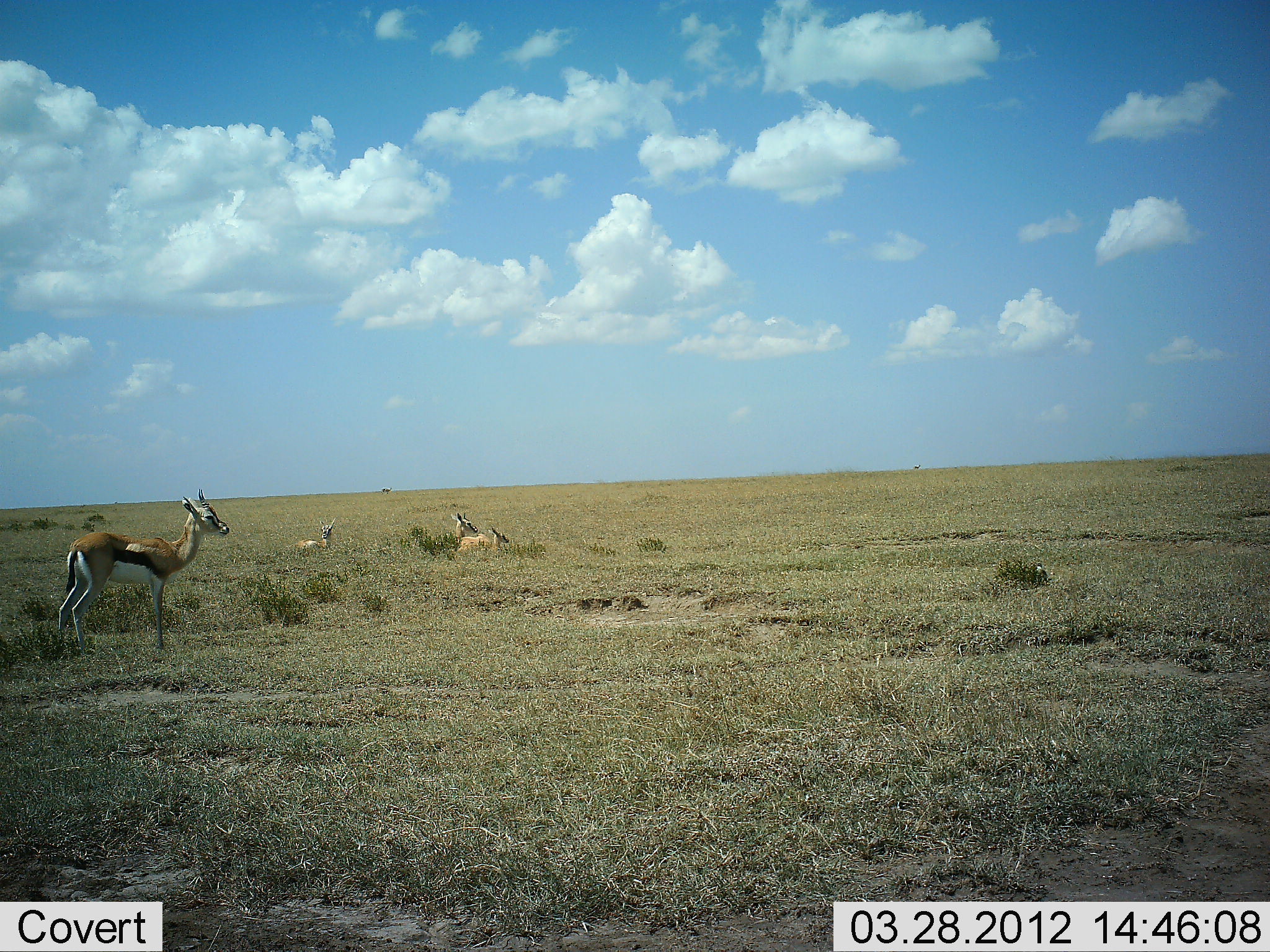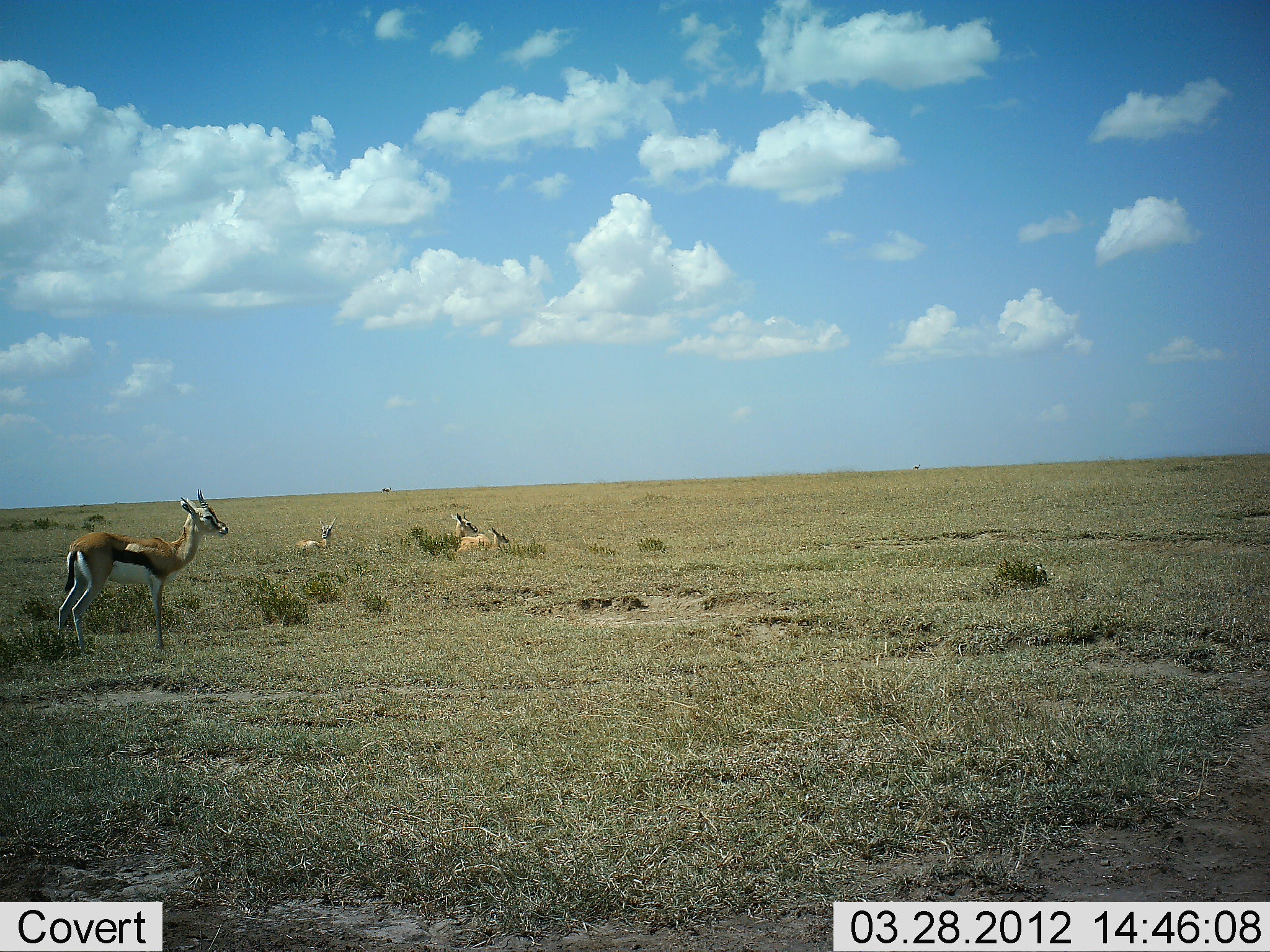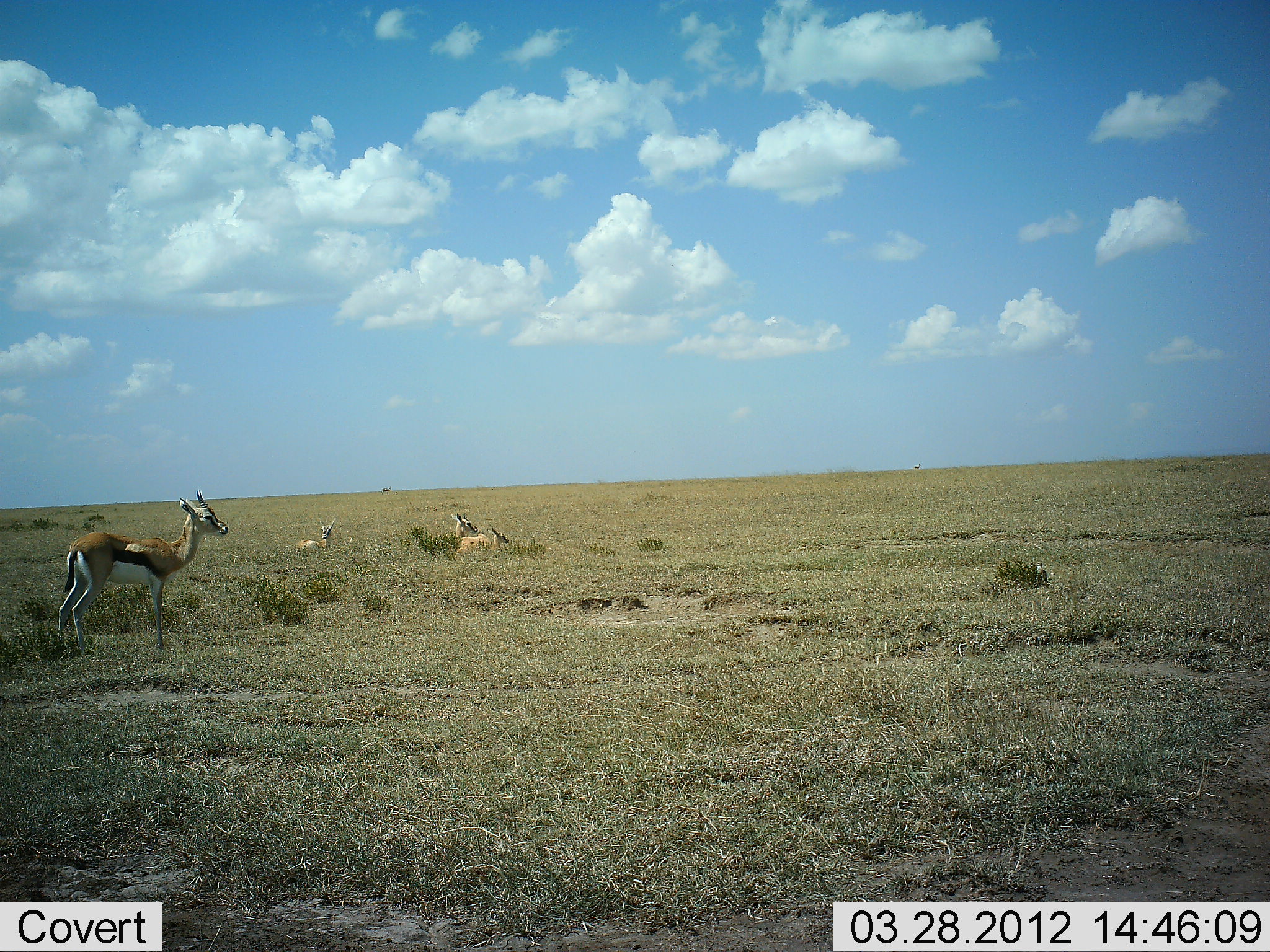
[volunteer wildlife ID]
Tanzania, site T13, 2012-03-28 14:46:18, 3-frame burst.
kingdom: Animalia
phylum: Chordata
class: Mammalia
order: Artiodactyla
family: Bovidae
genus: Eudorcas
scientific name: Eudorcas thomsonii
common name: thomson's gazelle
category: gazellethomsons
Gazellethomsons (thomson's gazelle) (Eudorcas thomsonii), count 4. Behavior (volunteer vote fractions): standing 81%, resting 81%, moving 0%, interacting 0%. Young present (vote fraction): 0%. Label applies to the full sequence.